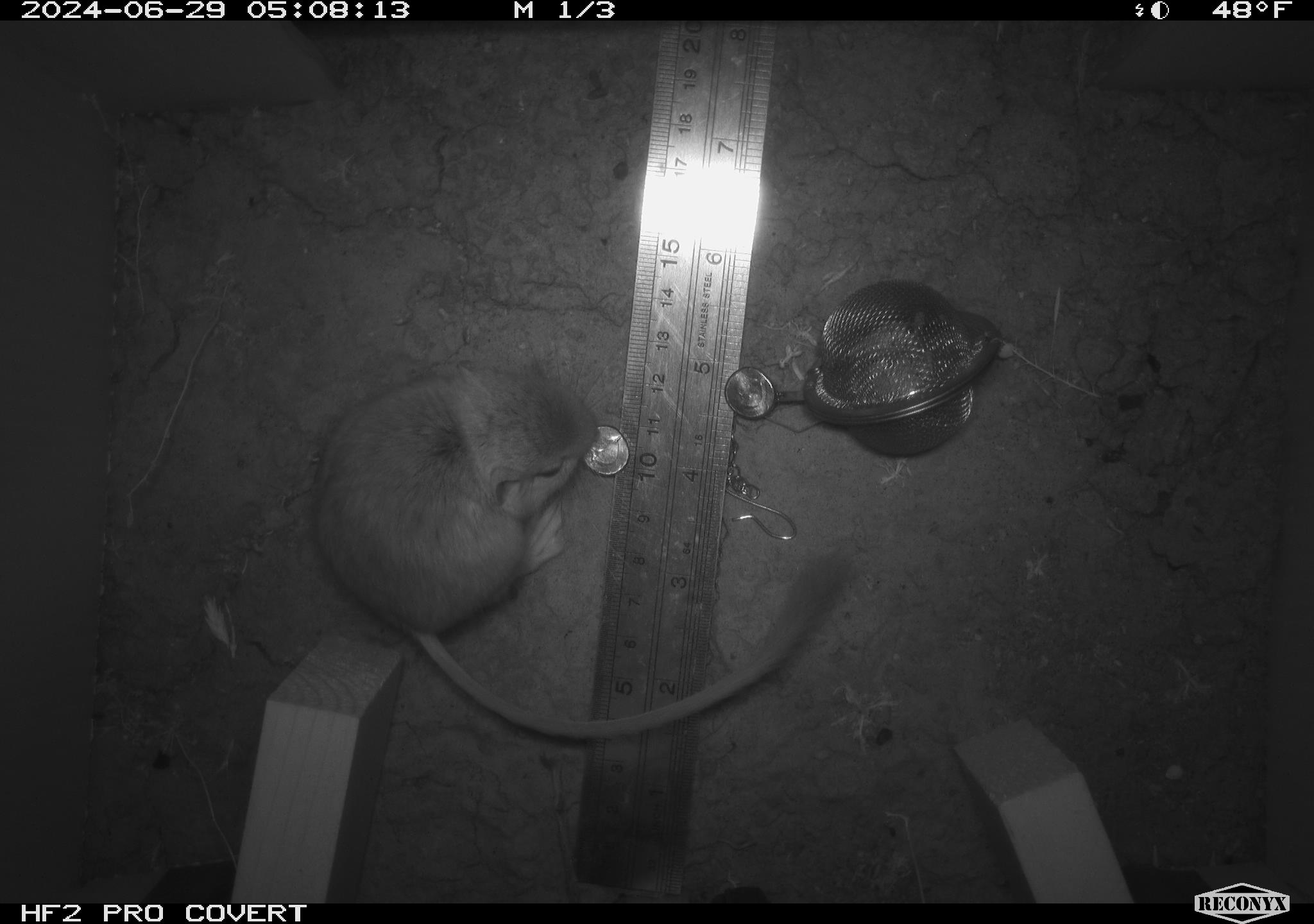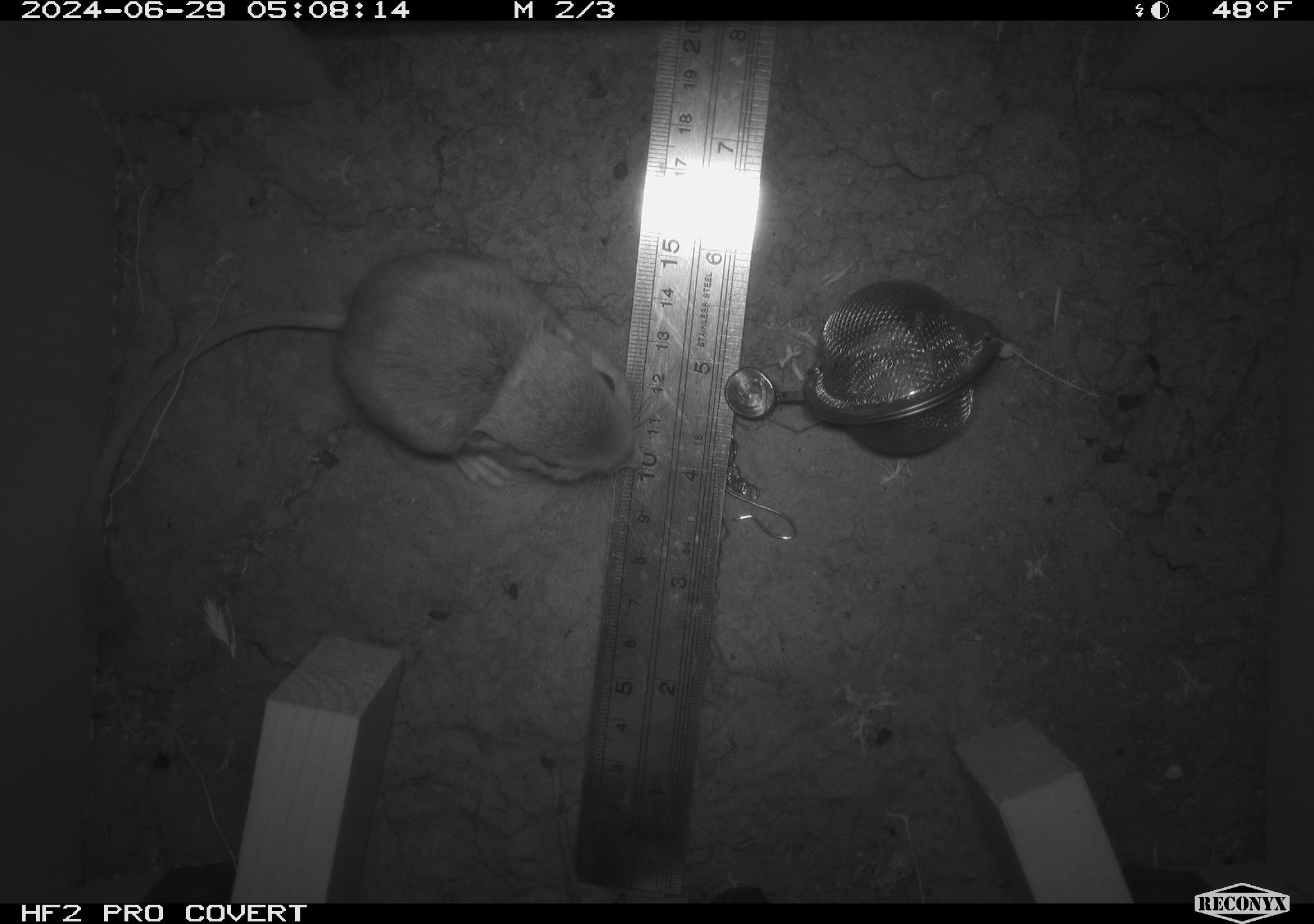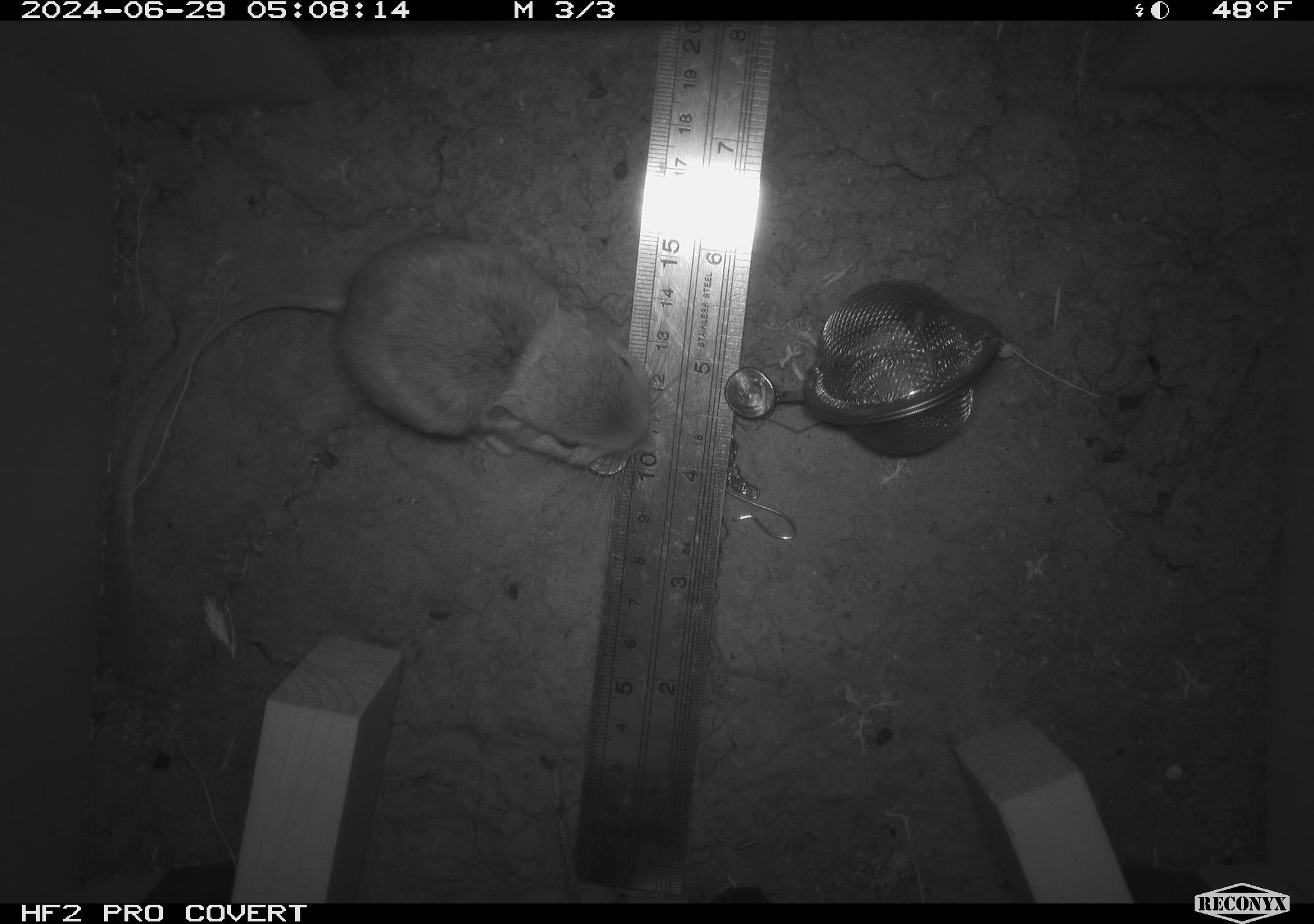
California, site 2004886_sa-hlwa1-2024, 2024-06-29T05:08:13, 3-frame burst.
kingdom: Animalia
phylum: Chordata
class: Mammalia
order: Rodentia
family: Heteromyidae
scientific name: Heteromyidae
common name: kangaroo rats and pocket mice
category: heteromyidae family